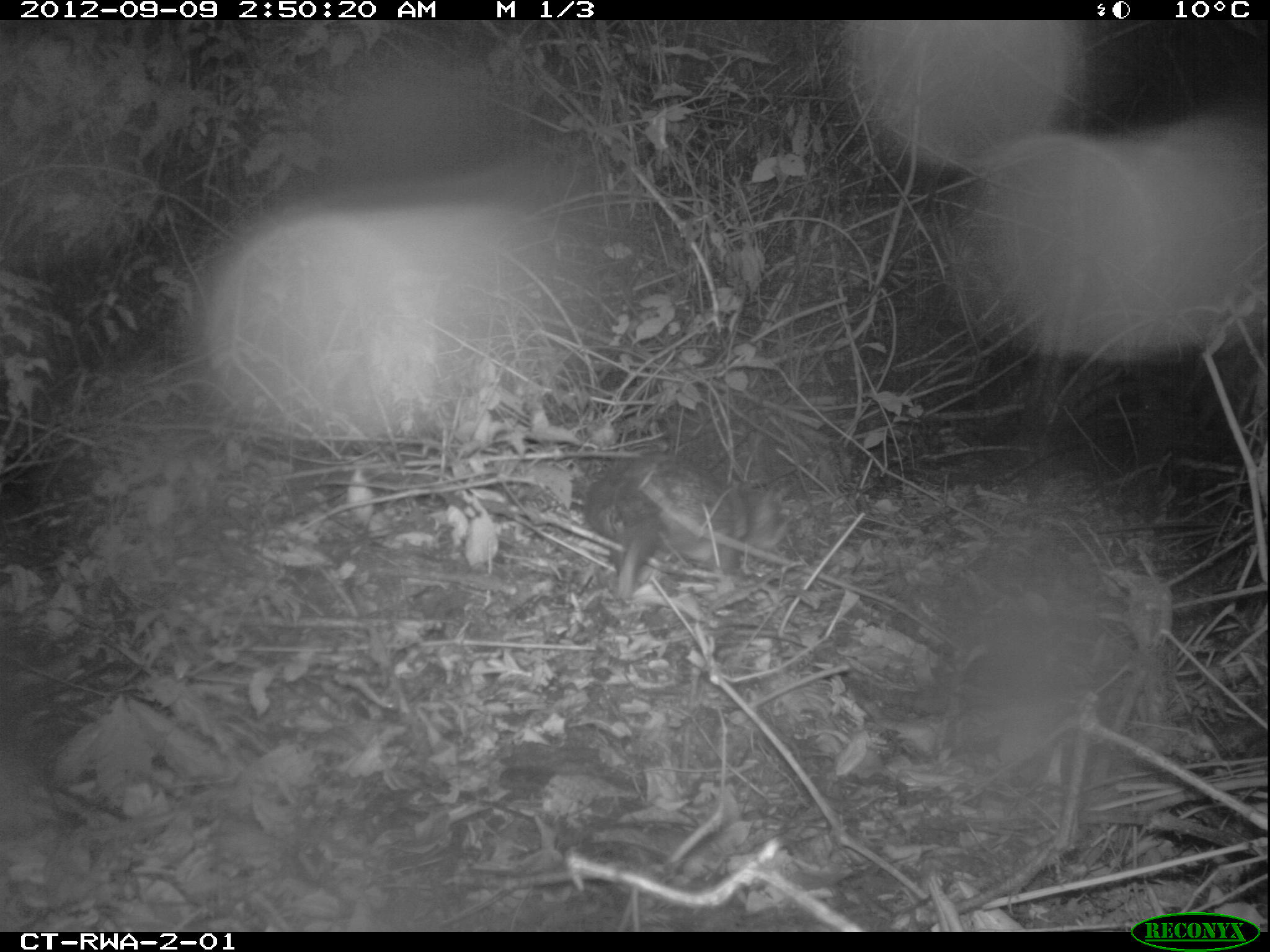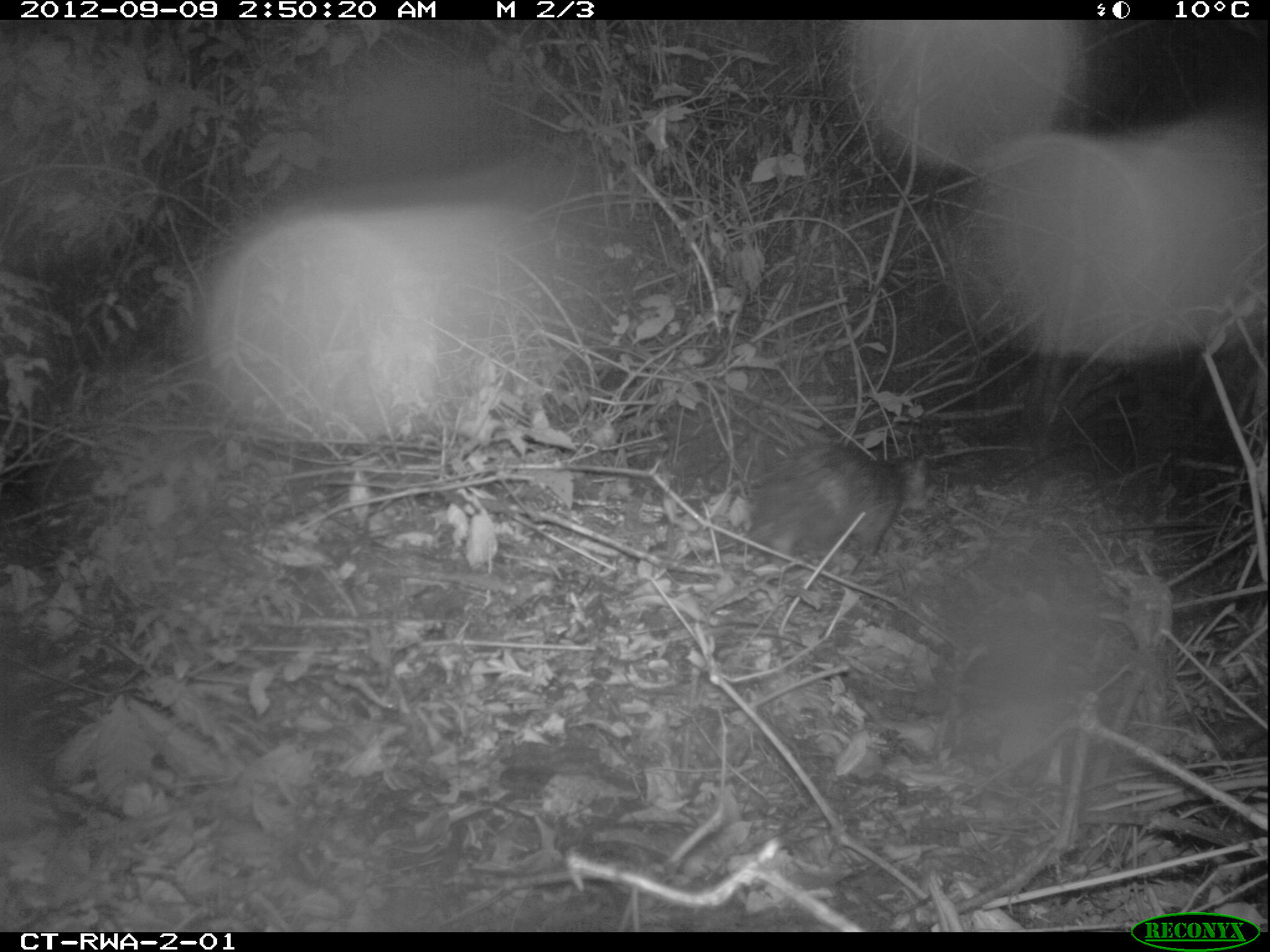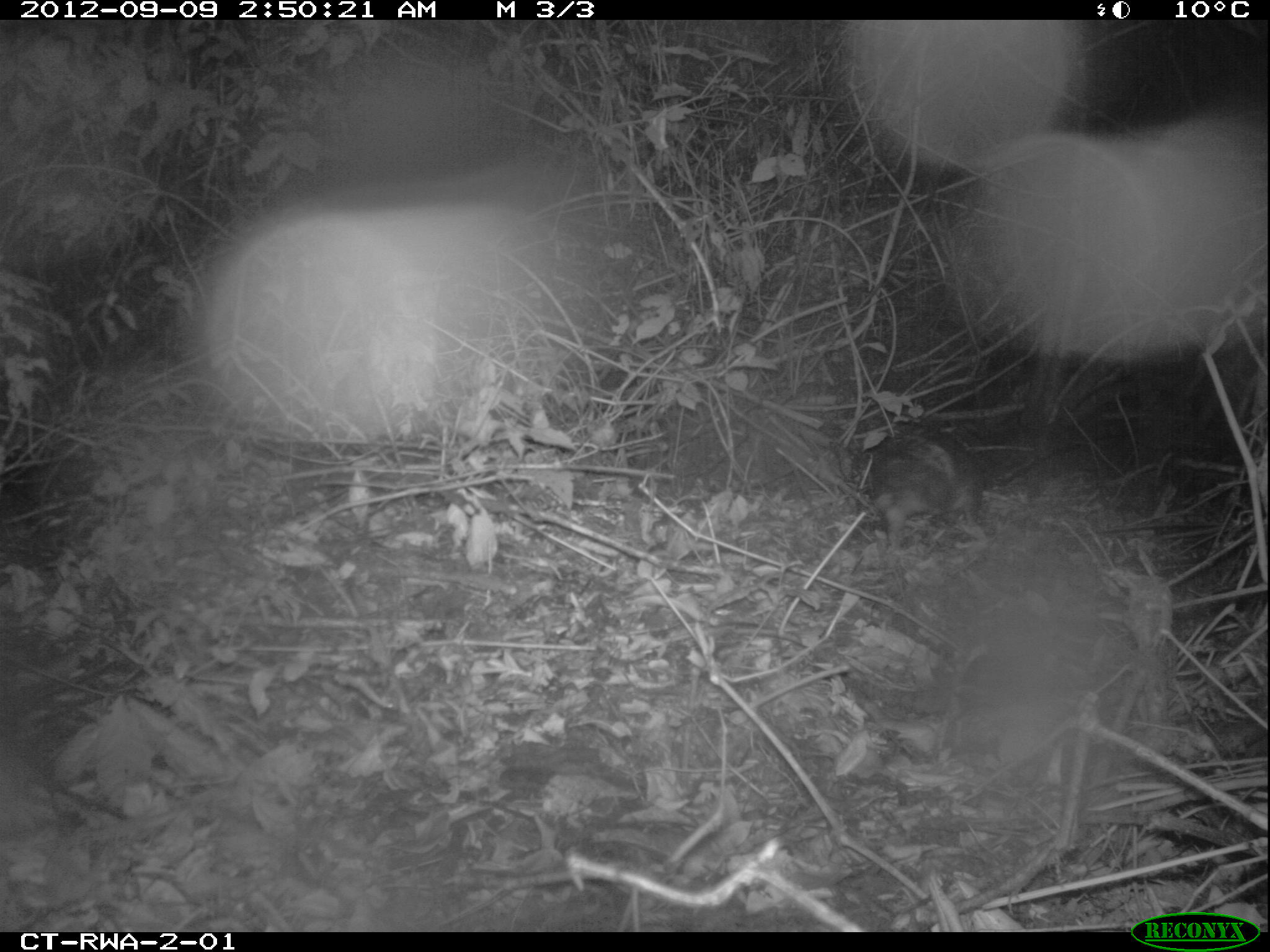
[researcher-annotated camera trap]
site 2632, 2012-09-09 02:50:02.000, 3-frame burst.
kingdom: Animalia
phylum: Chordata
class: Mammalia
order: Rodentia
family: Hystricidae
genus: Atherurus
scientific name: Atherurus africanus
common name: african brush-tailed porcupine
Atherurus africanus (african brush-tailed porcupine), count 1.